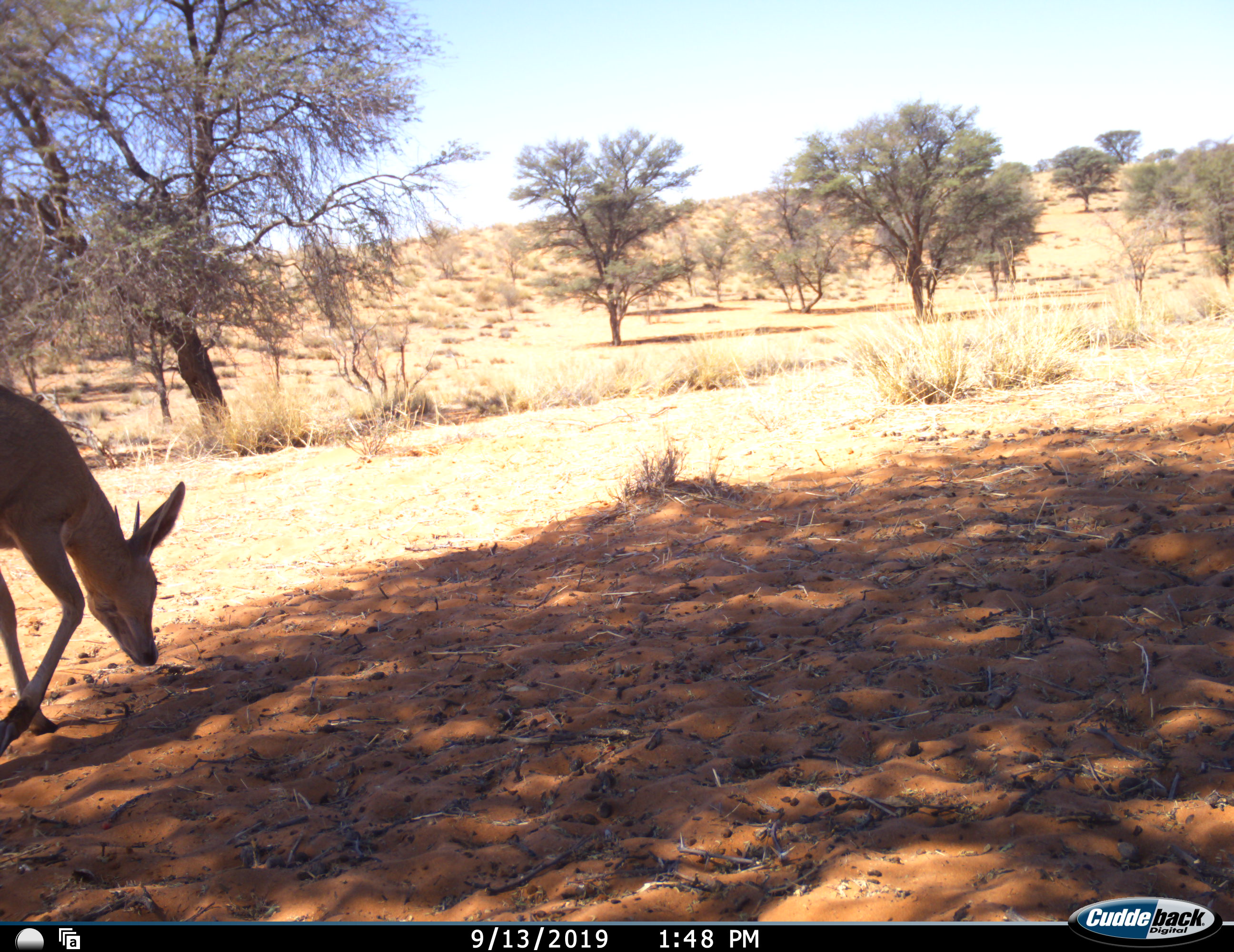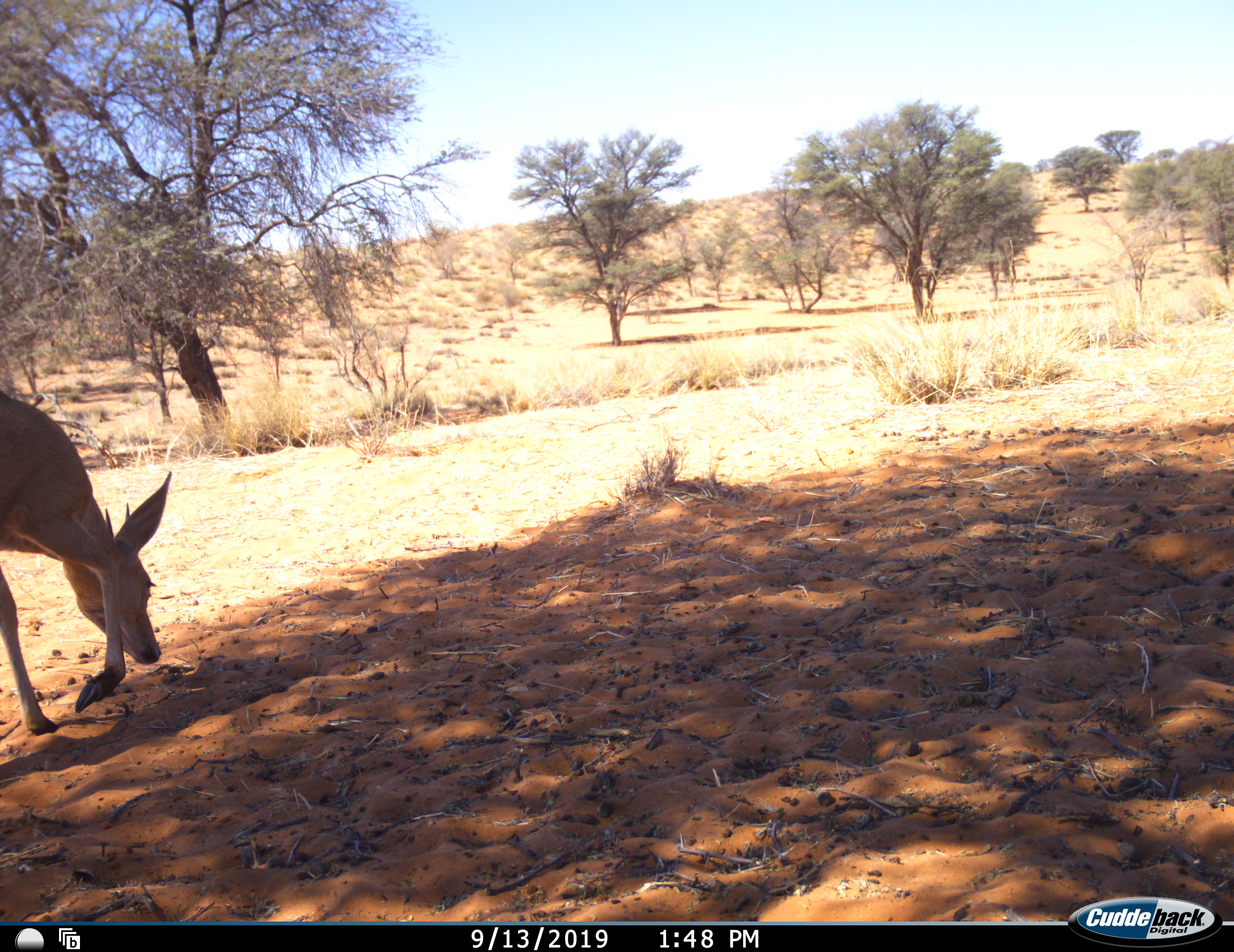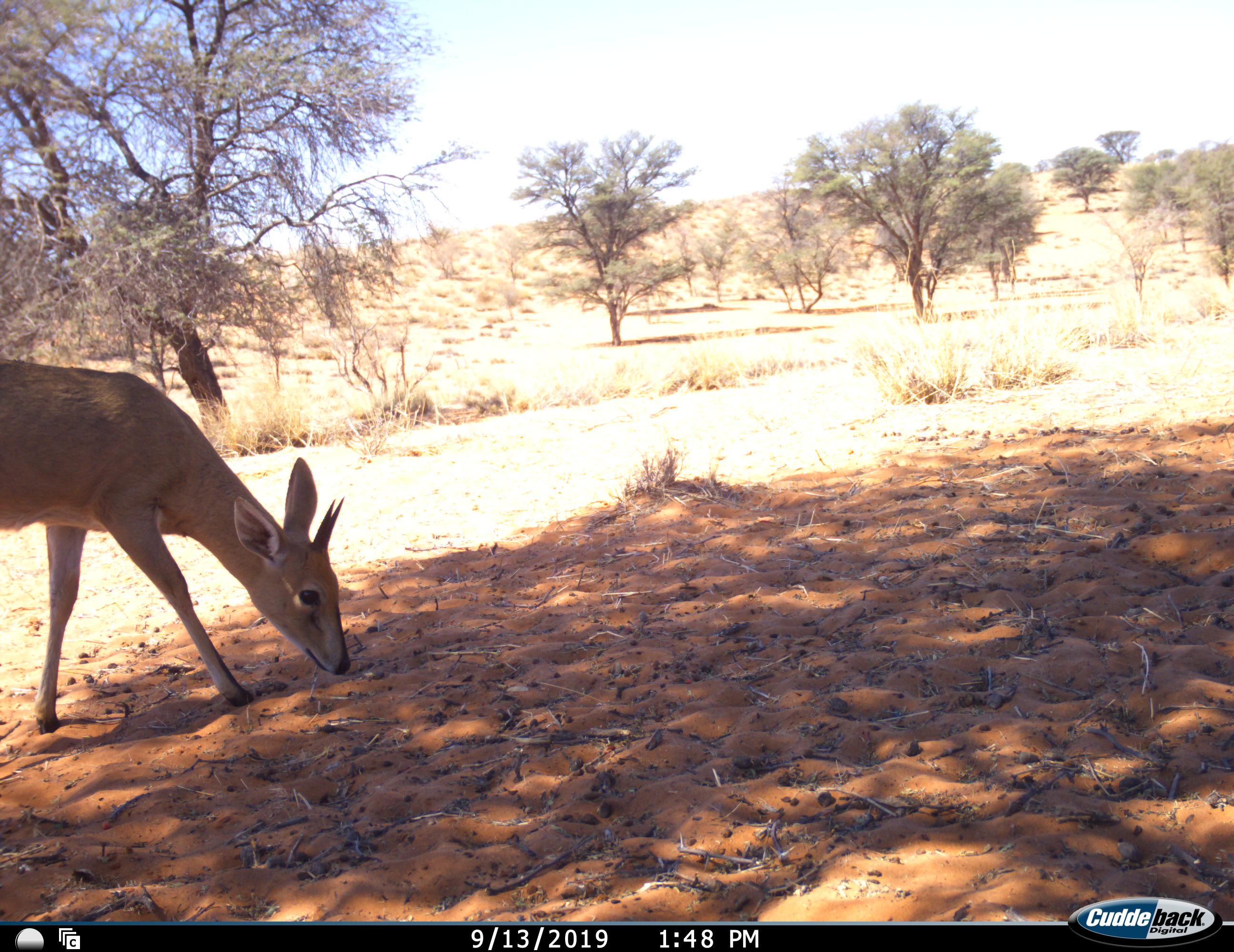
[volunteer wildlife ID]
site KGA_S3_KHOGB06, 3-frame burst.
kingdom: Animalia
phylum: Chordata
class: Mammalia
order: Artiodactyla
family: Bovidae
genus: Sylvicapra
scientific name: Sylvicapra grimmia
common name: common duiker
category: duikercommongrey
Duikercommongrey (common duiker) (Sylvicapra grimmia), count 1. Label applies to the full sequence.